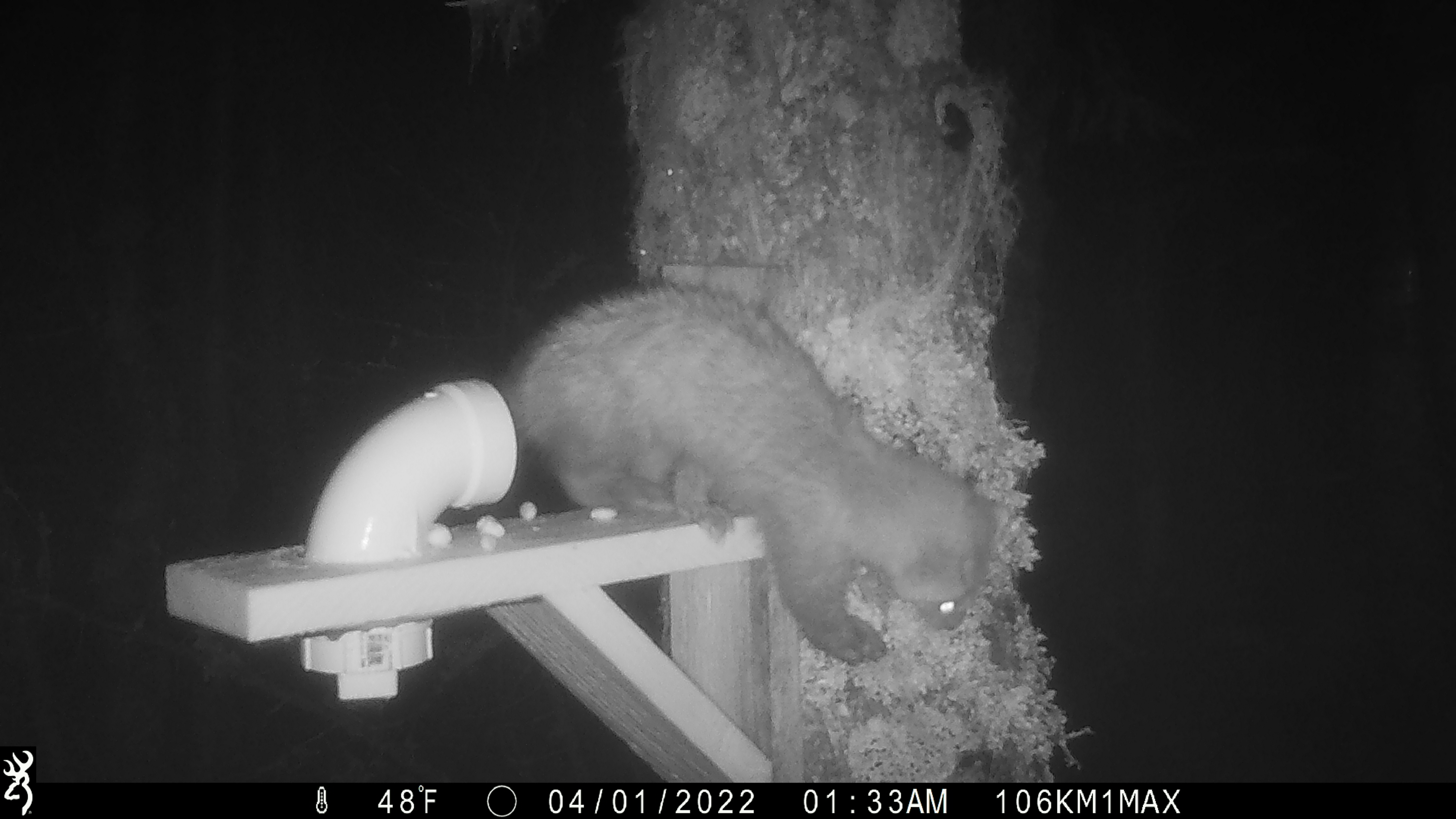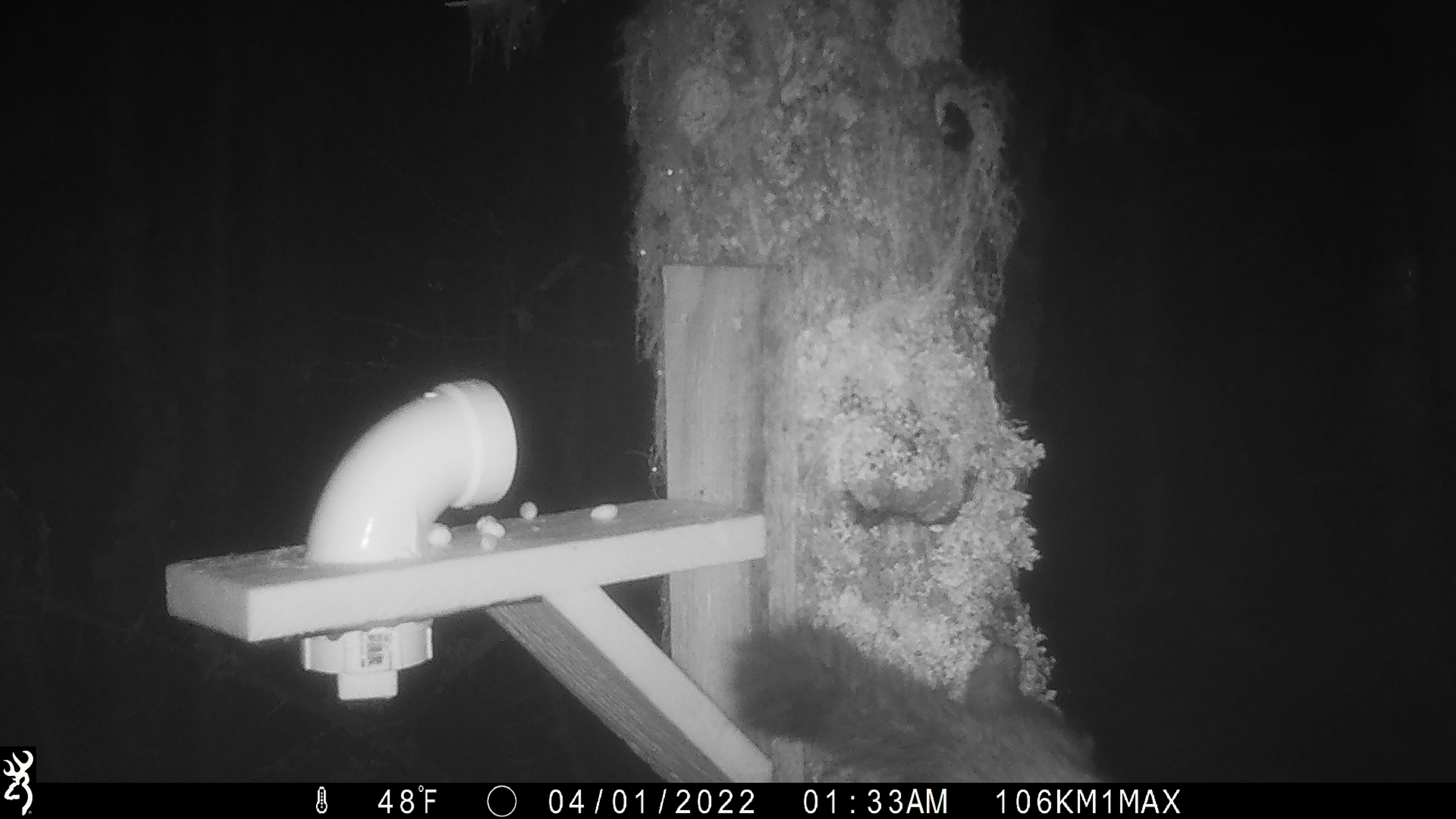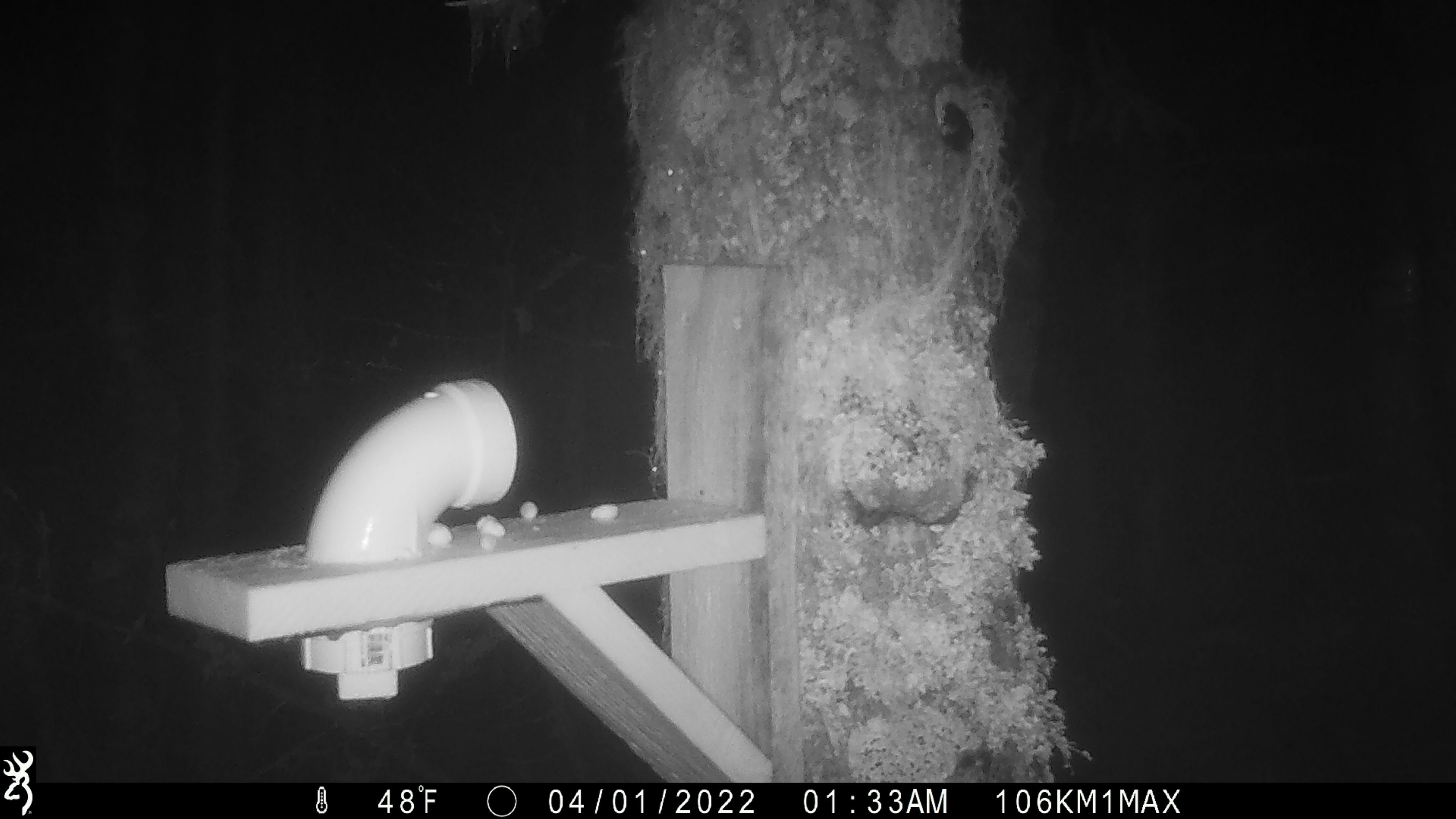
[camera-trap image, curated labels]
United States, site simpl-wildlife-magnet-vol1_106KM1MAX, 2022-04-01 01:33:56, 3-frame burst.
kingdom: Animalia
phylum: Chordata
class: Mammalia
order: Carnivora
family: Mustelidae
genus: Martes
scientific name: Martes americana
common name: american marten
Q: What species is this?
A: American marten (Martes americana).